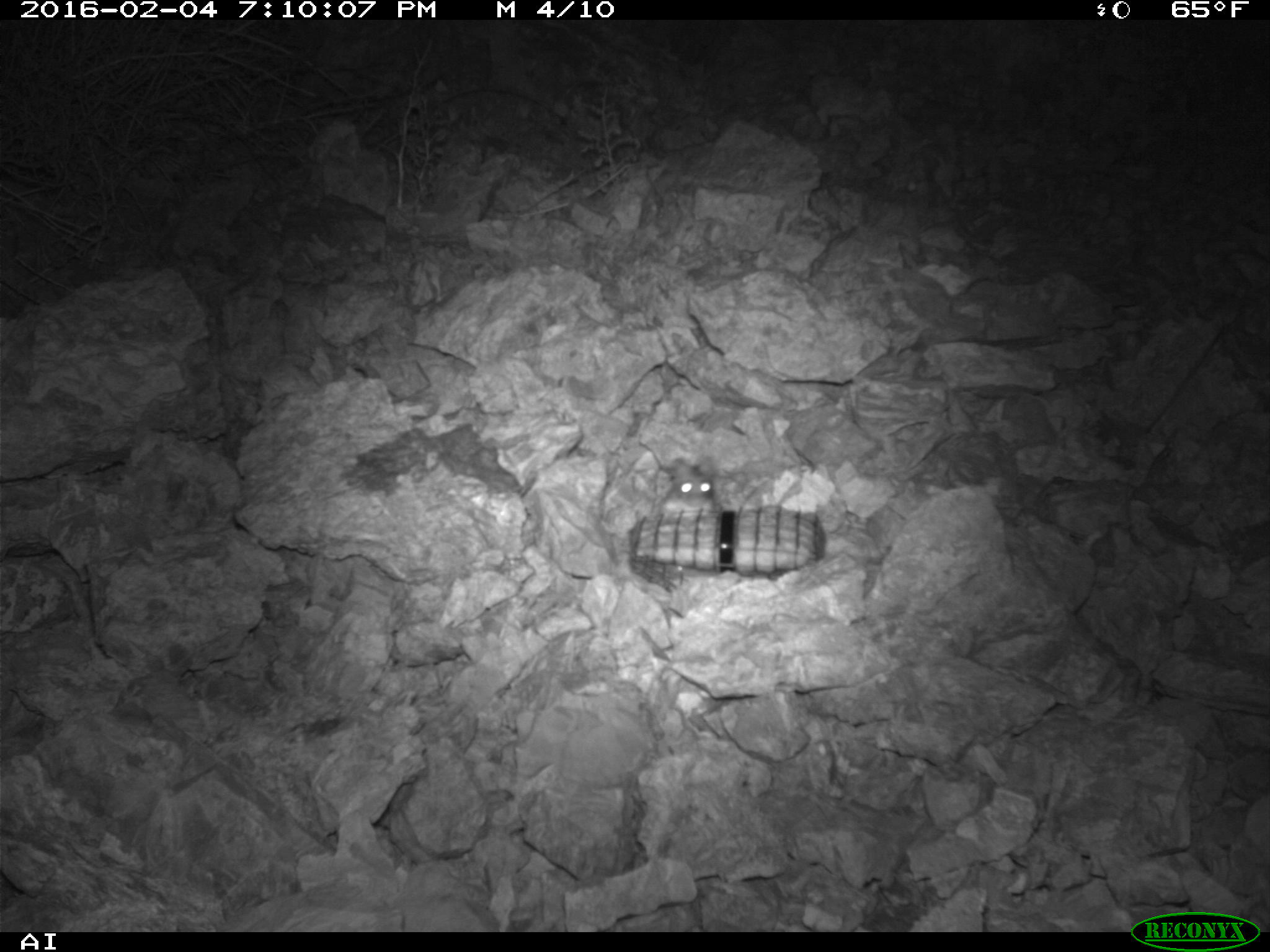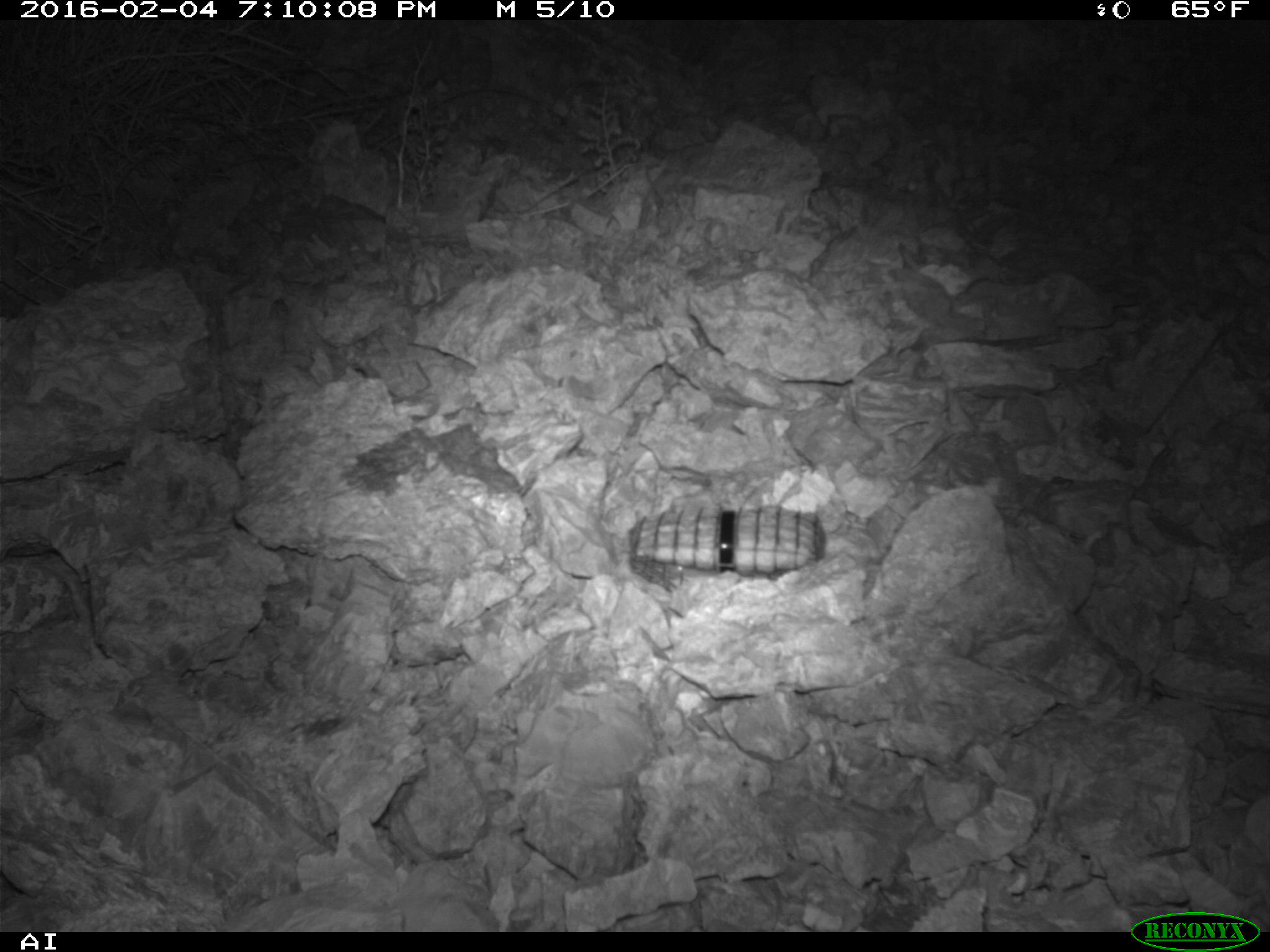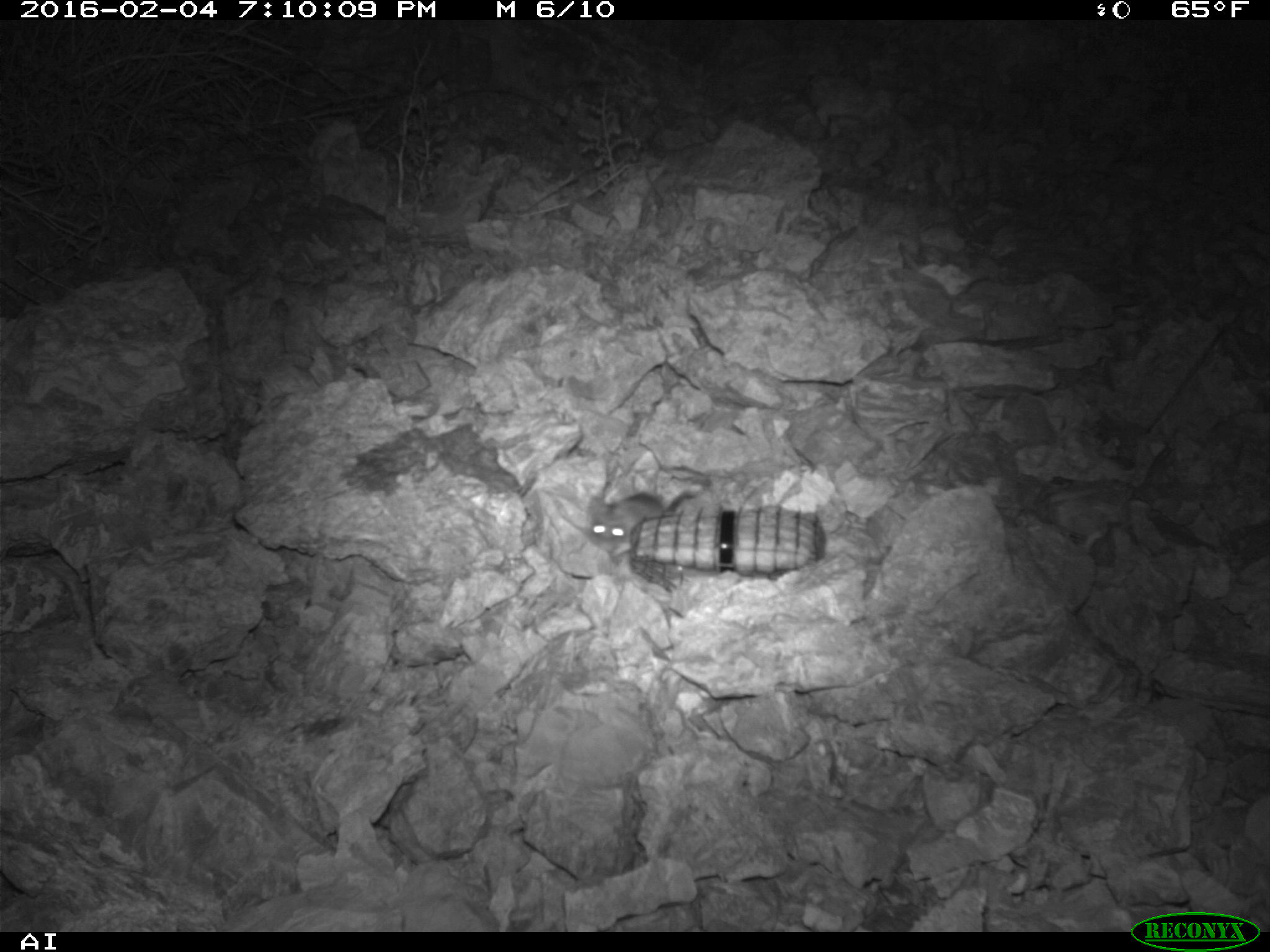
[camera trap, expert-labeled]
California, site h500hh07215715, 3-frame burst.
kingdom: Animalia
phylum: Chordata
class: Mammalia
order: Rodentia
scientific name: Rodentia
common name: rodent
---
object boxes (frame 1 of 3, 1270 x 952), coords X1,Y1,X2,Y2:
rodent: 652,456,719,513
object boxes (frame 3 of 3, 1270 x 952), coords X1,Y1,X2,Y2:
rodent: 586,490,696,550